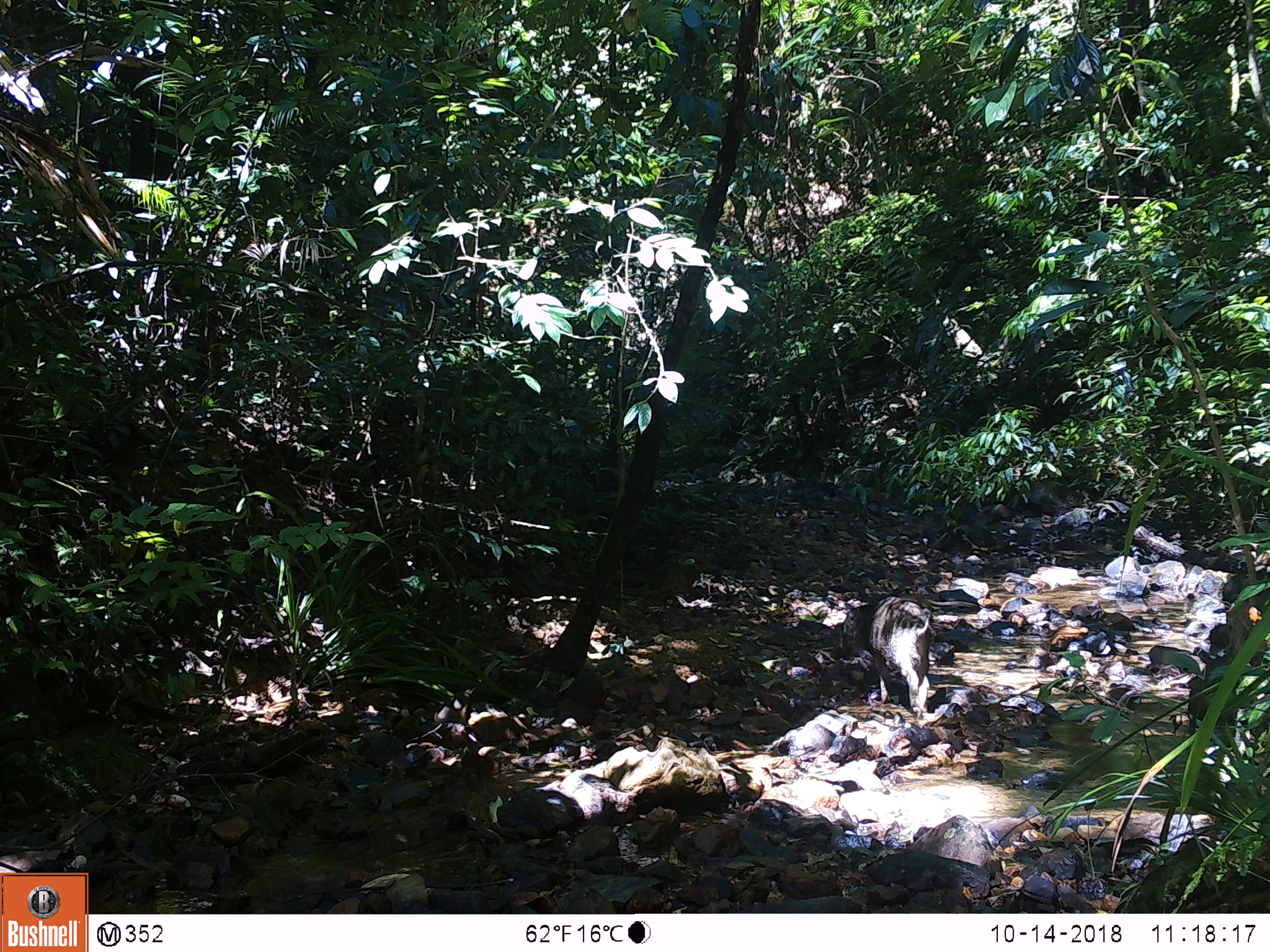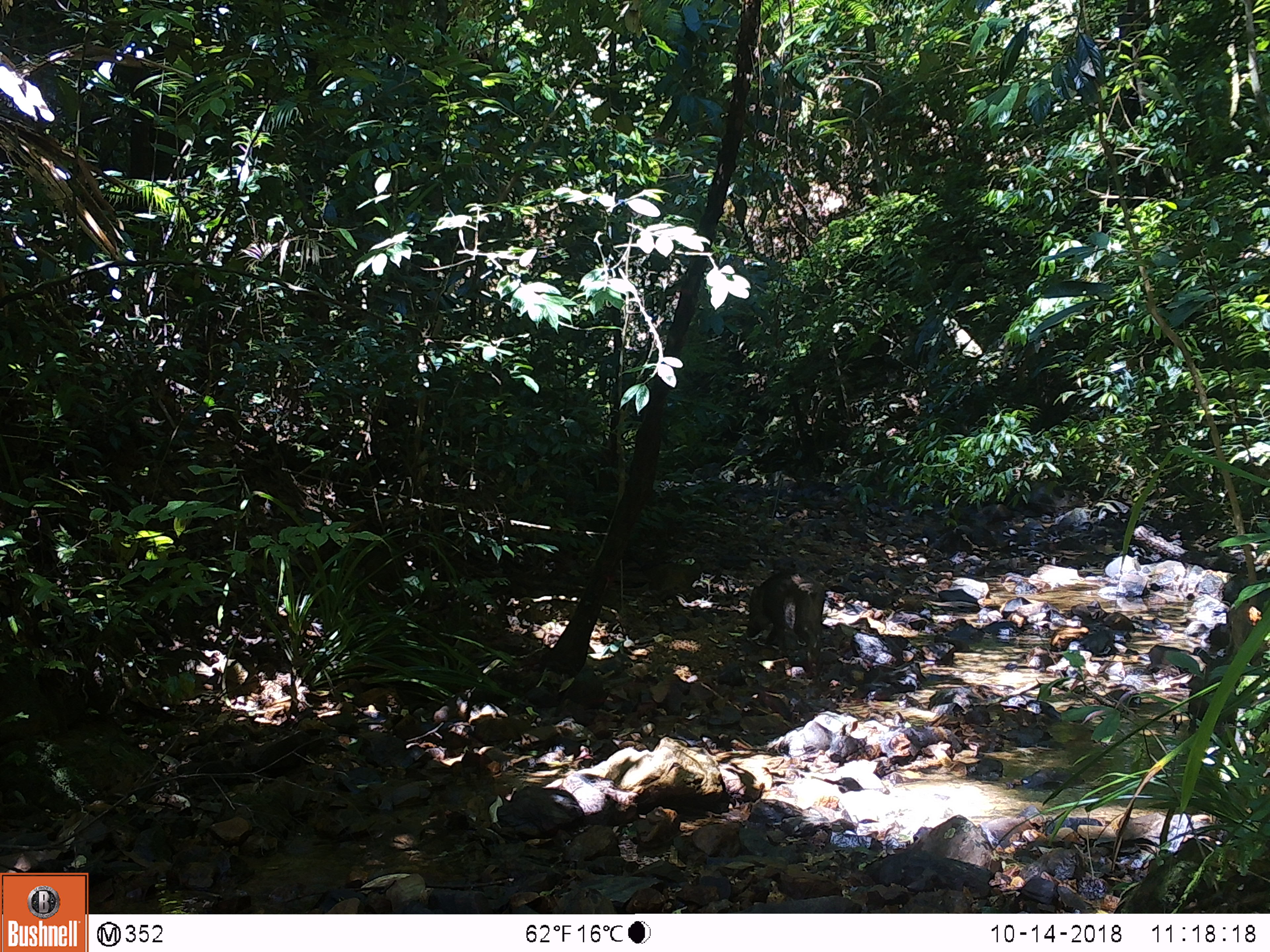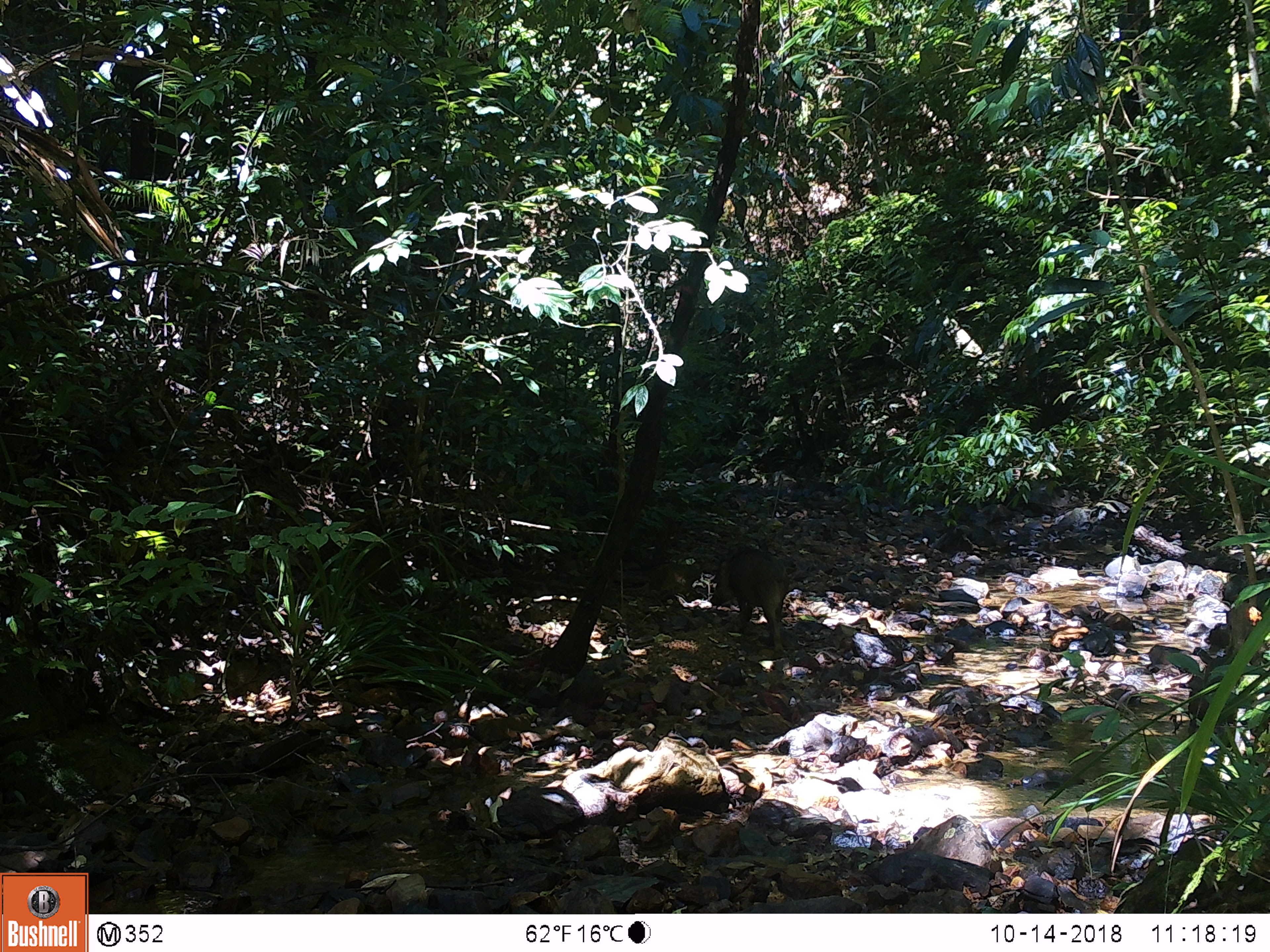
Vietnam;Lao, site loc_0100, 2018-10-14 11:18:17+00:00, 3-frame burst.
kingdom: Animalia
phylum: Chordata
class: Mammalia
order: Artiodactyla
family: Suidae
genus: Sus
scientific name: Sus scrofa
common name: eurasian wild pig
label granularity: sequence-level